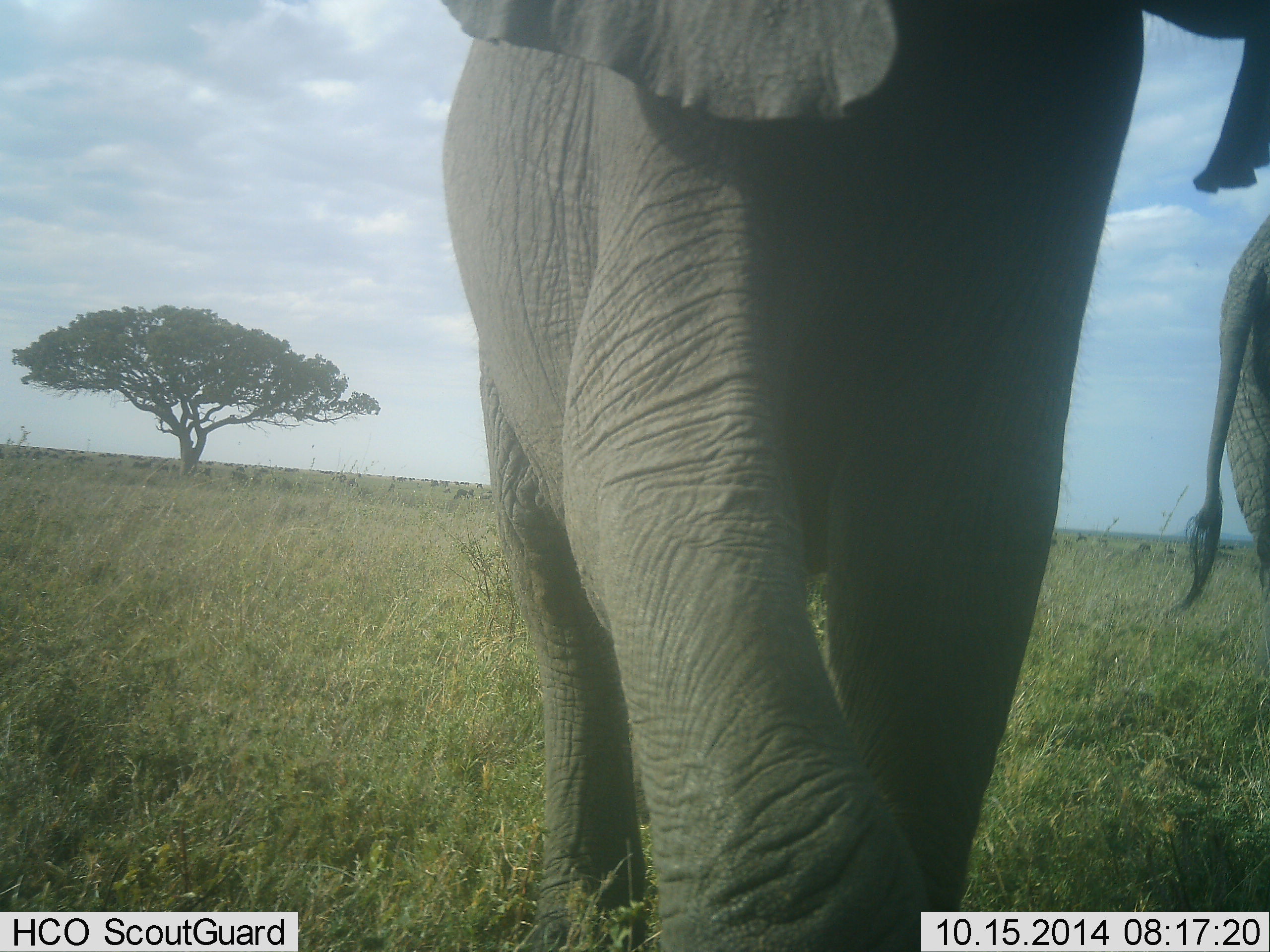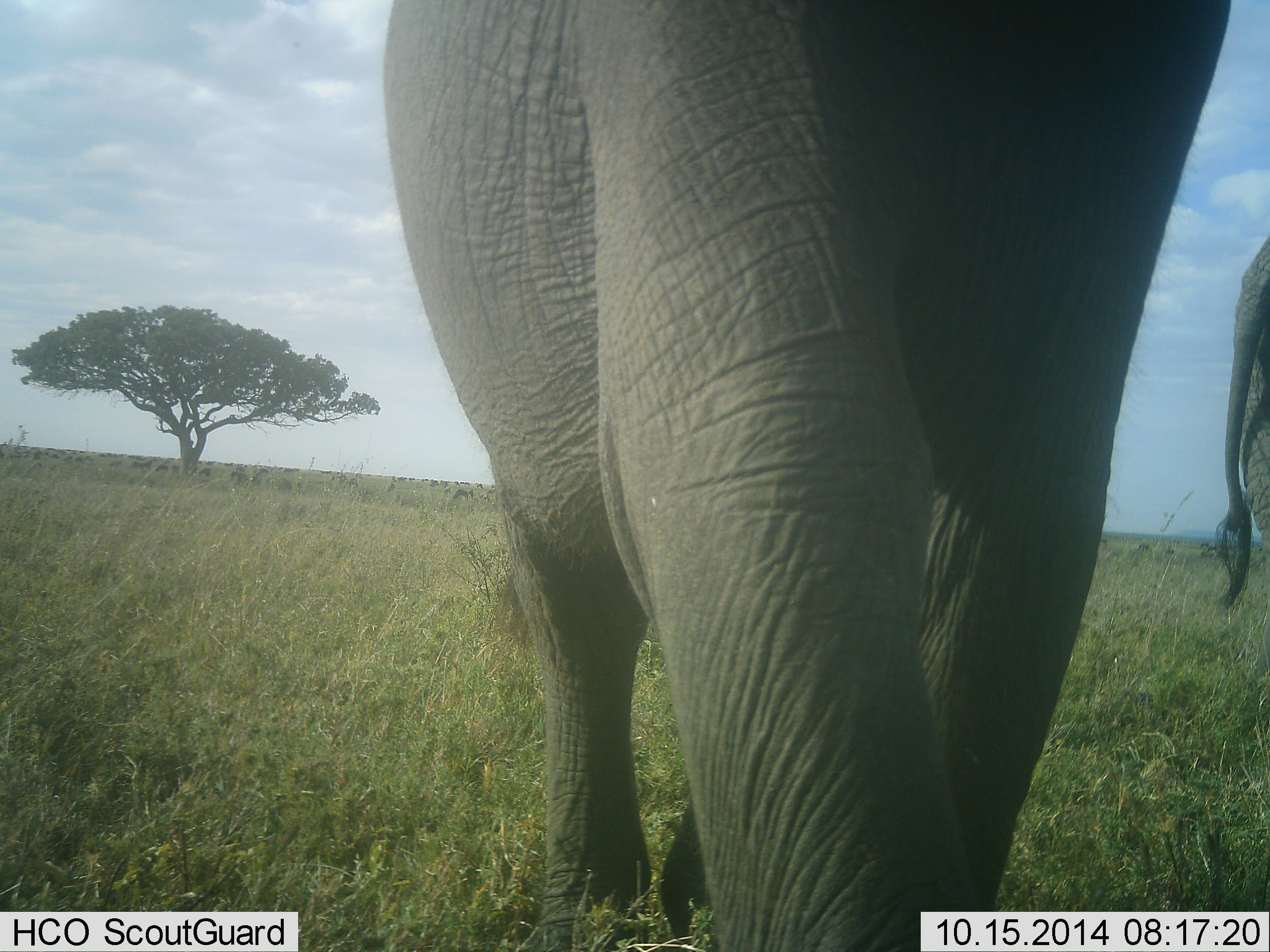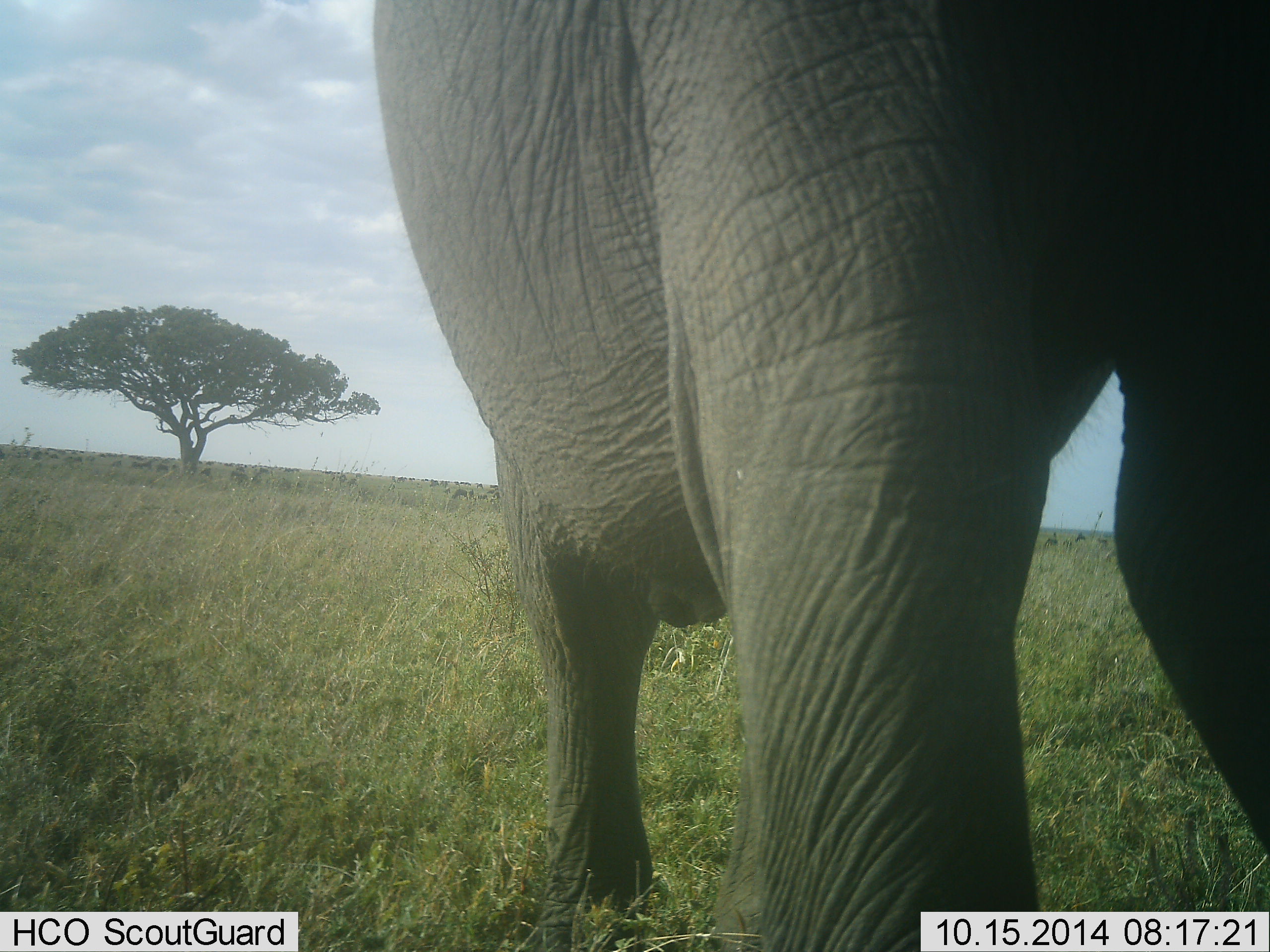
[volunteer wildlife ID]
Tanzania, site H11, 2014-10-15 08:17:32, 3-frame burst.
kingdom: Animalia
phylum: Chordata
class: Mammalia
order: Proboscidea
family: Elephantidae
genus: Loxodonta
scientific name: Loxodonta africana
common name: african bush elephant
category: elephant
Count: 2.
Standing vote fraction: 20%.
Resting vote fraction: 0%.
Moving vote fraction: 80%.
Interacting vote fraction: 0%.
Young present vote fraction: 0%.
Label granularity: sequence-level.